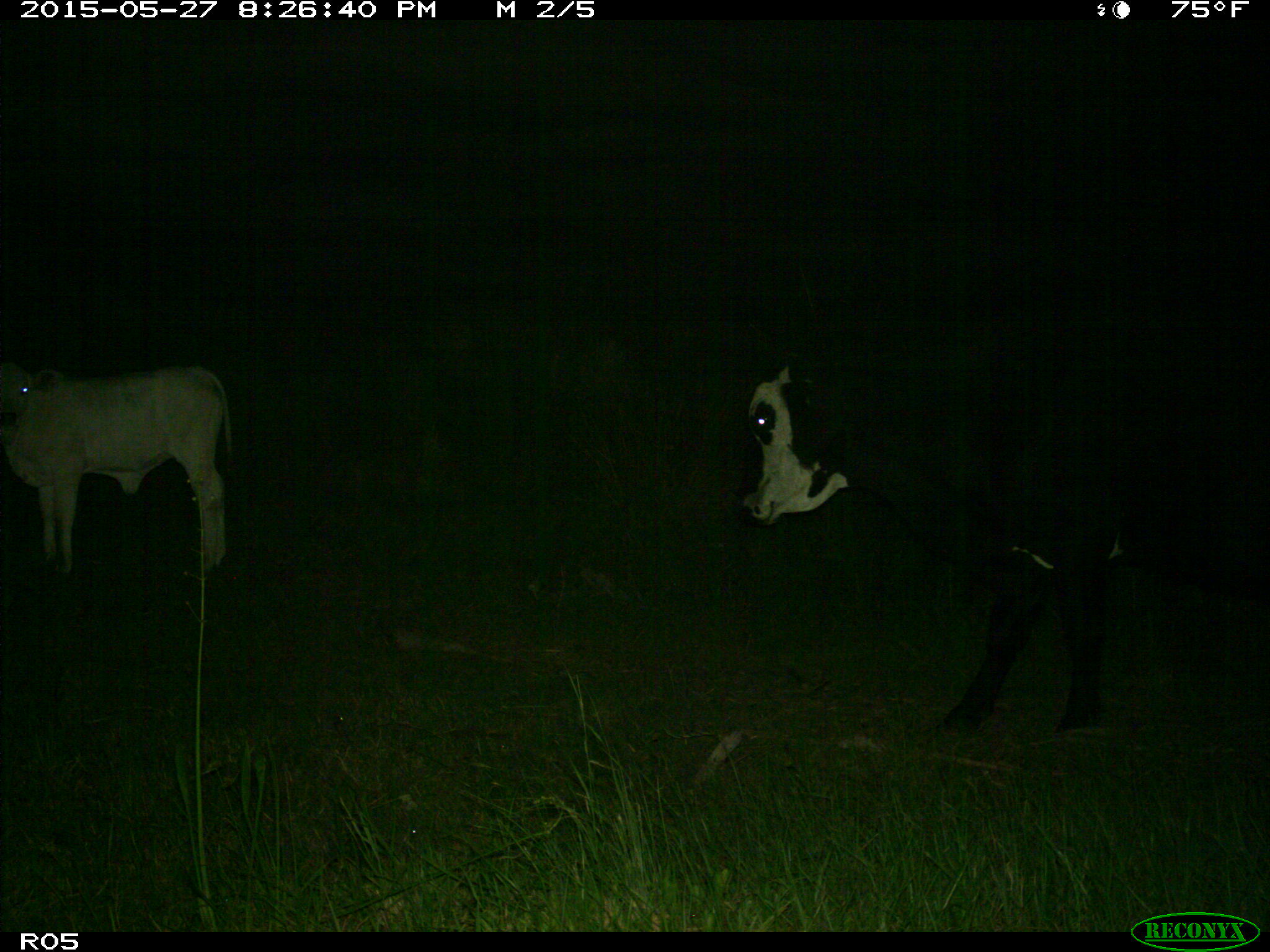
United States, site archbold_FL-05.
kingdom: Animalia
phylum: Chordata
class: Mammalia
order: Artiodactyla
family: Bovidae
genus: Bos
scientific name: Bos taurus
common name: domestic cow